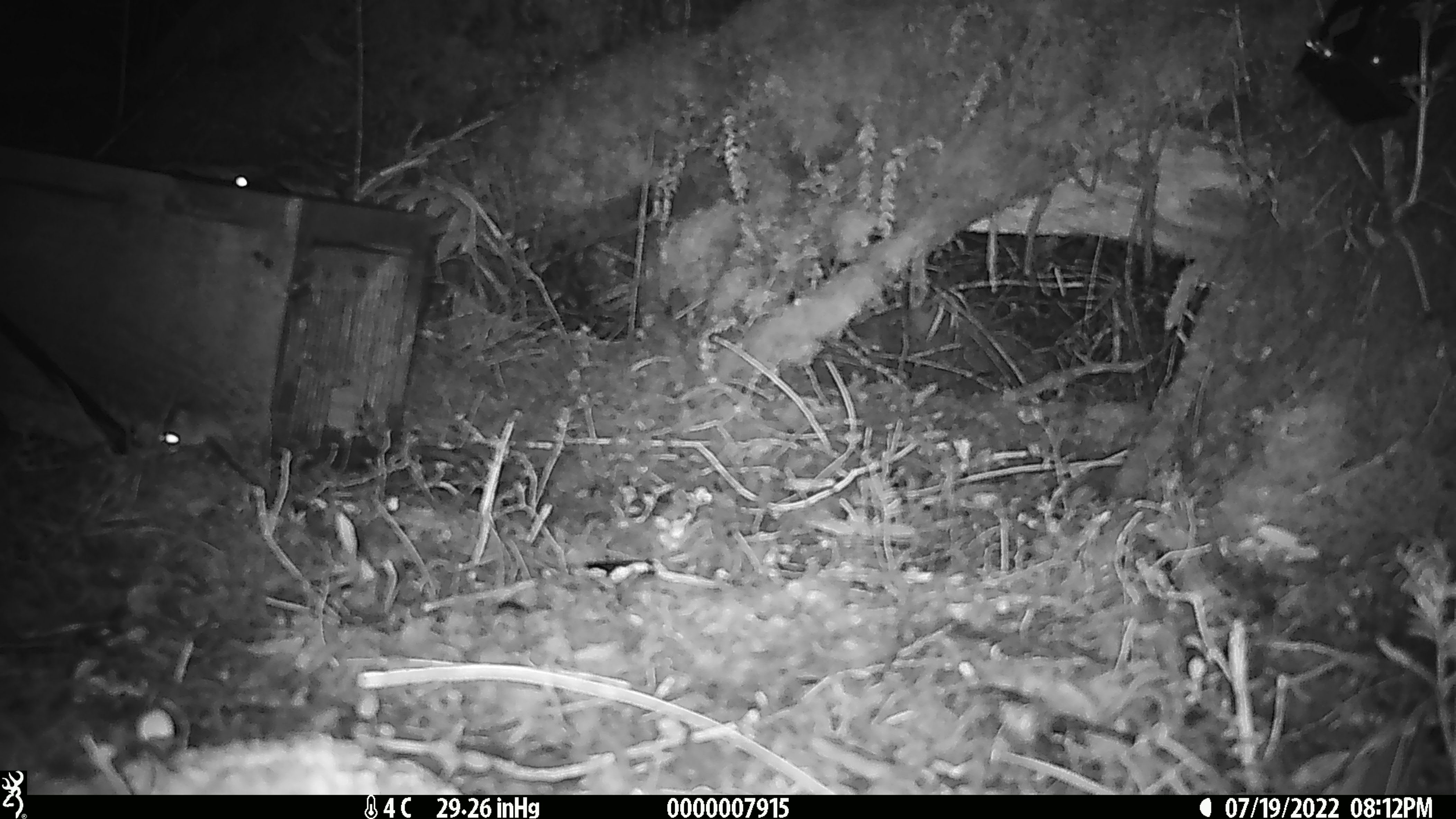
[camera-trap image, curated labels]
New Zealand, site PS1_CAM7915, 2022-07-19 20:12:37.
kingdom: Animalia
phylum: Chordata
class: Mammalia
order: Rodentia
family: Muridae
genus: Mus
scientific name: Mus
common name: mouse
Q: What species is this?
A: Mouse (Mus).